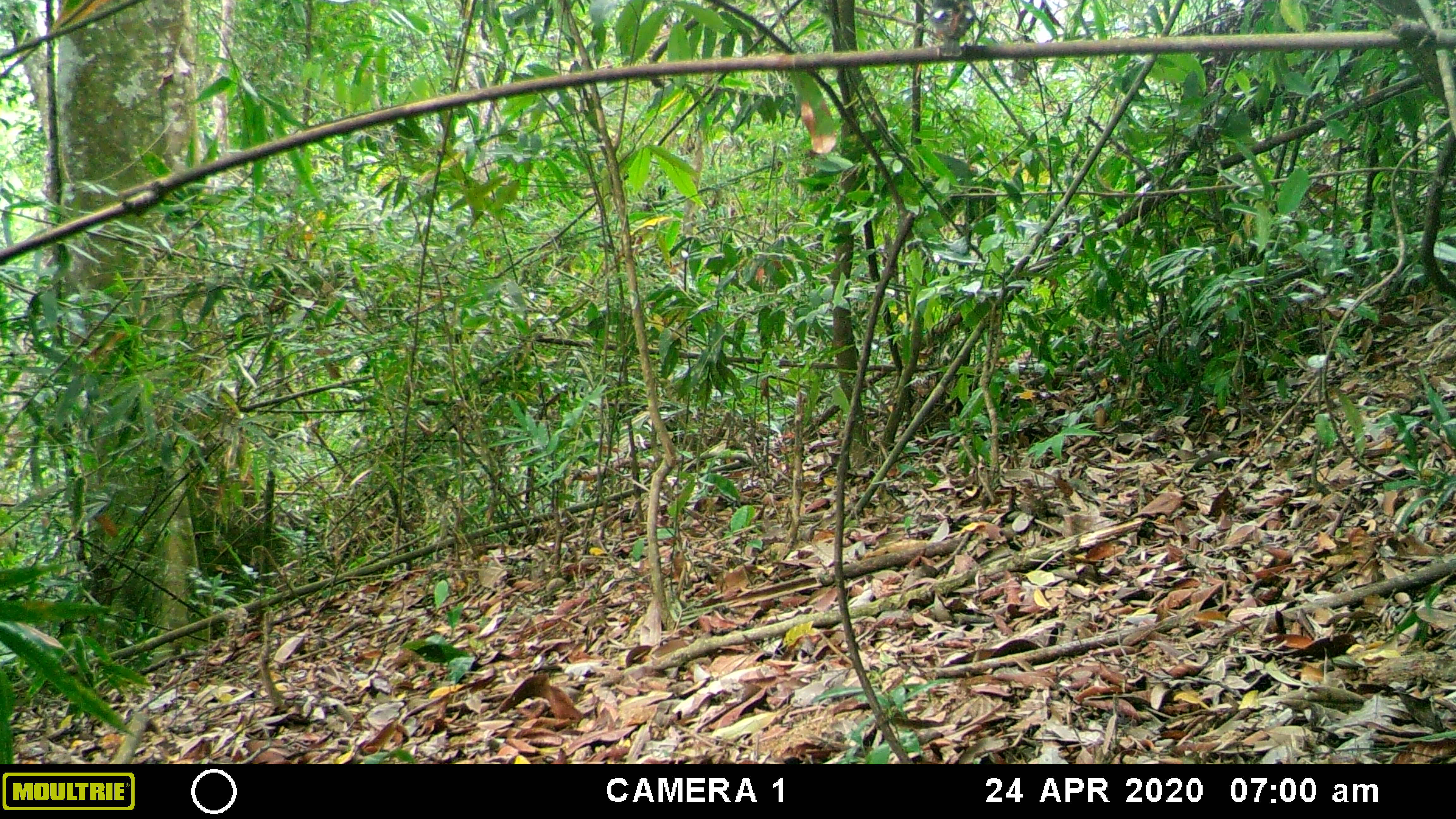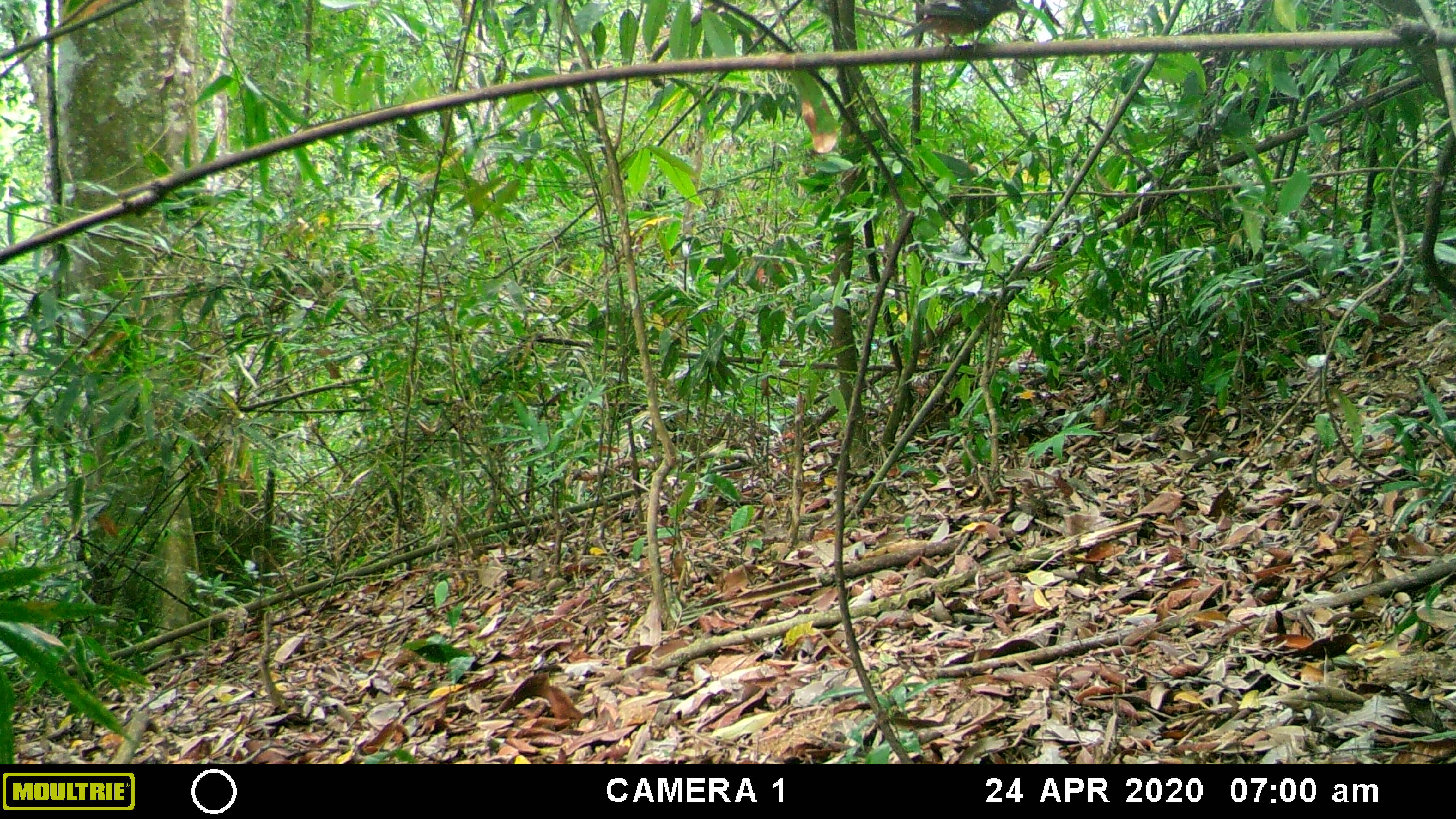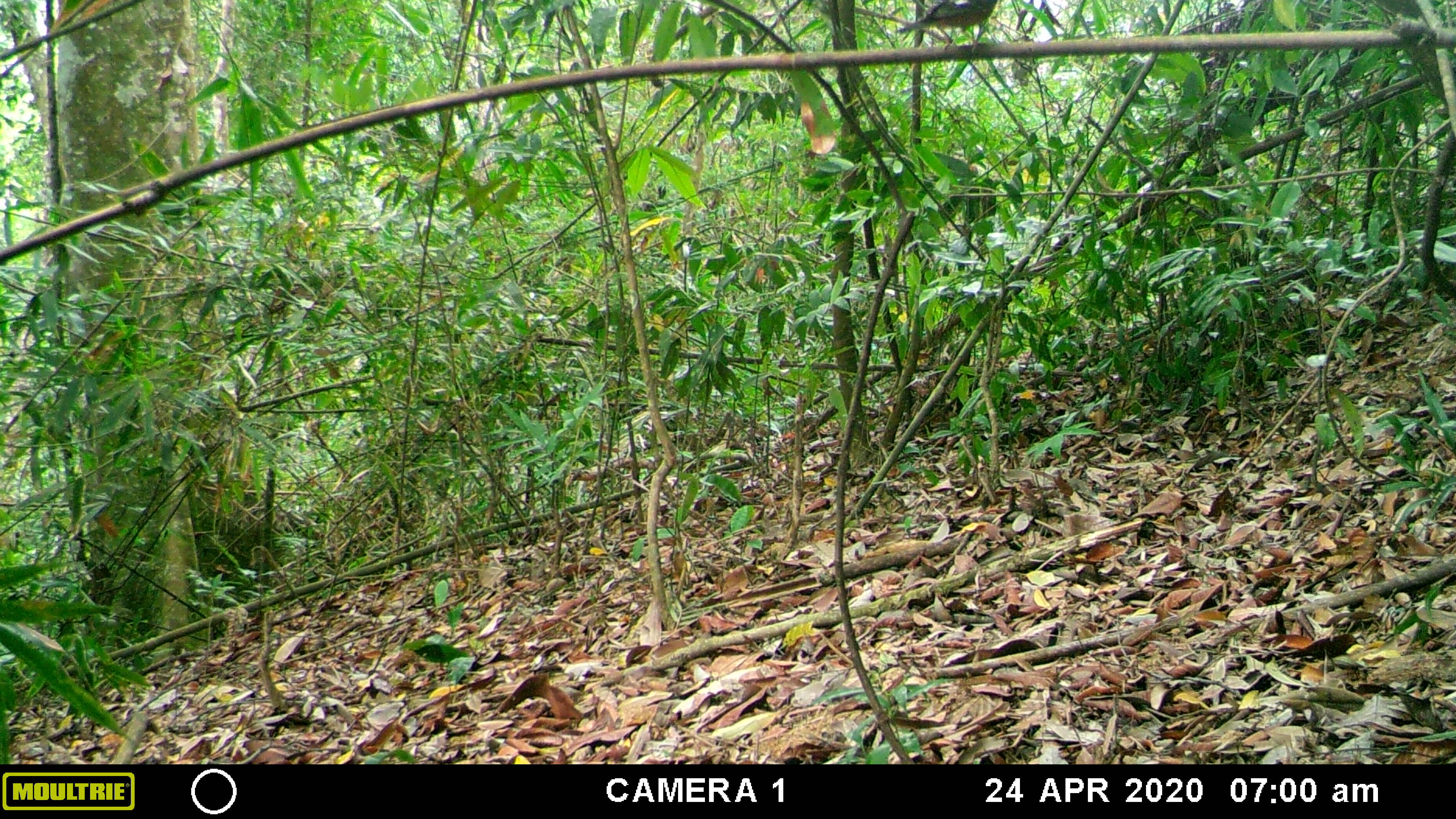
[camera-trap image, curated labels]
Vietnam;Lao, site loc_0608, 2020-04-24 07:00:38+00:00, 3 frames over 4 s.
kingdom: Animalia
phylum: Chordata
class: Aves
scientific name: Aves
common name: bird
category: unidentified bird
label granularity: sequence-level